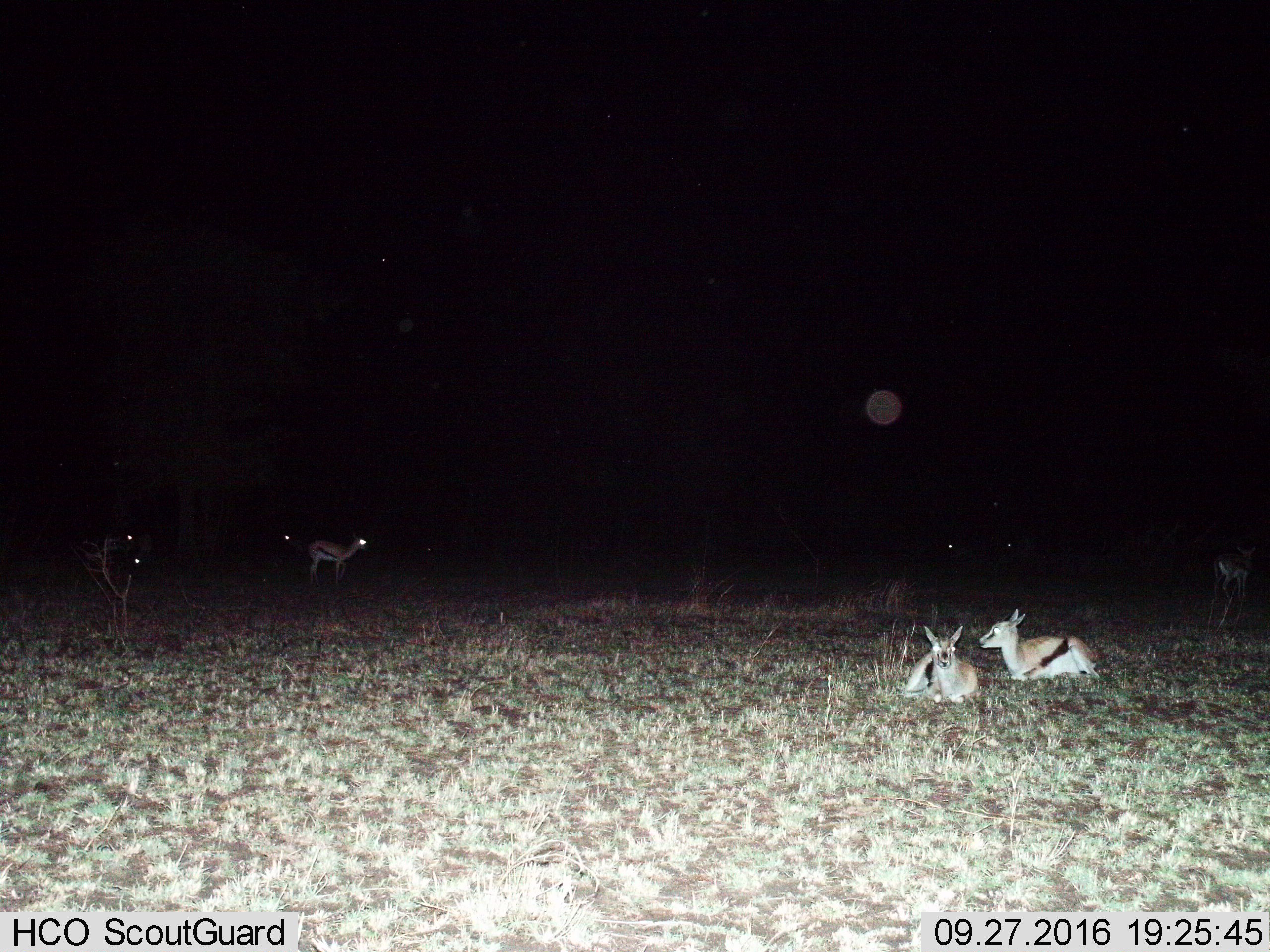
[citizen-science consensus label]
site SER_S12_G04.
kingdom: Animalia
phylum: Chordata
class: Mammalia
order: Artiodactyla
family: Bovidae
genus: Eudorcas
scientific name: Eudorcas thomsonii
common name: thomson's gazelle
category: gazellethomsons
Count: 5.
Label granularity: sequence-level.